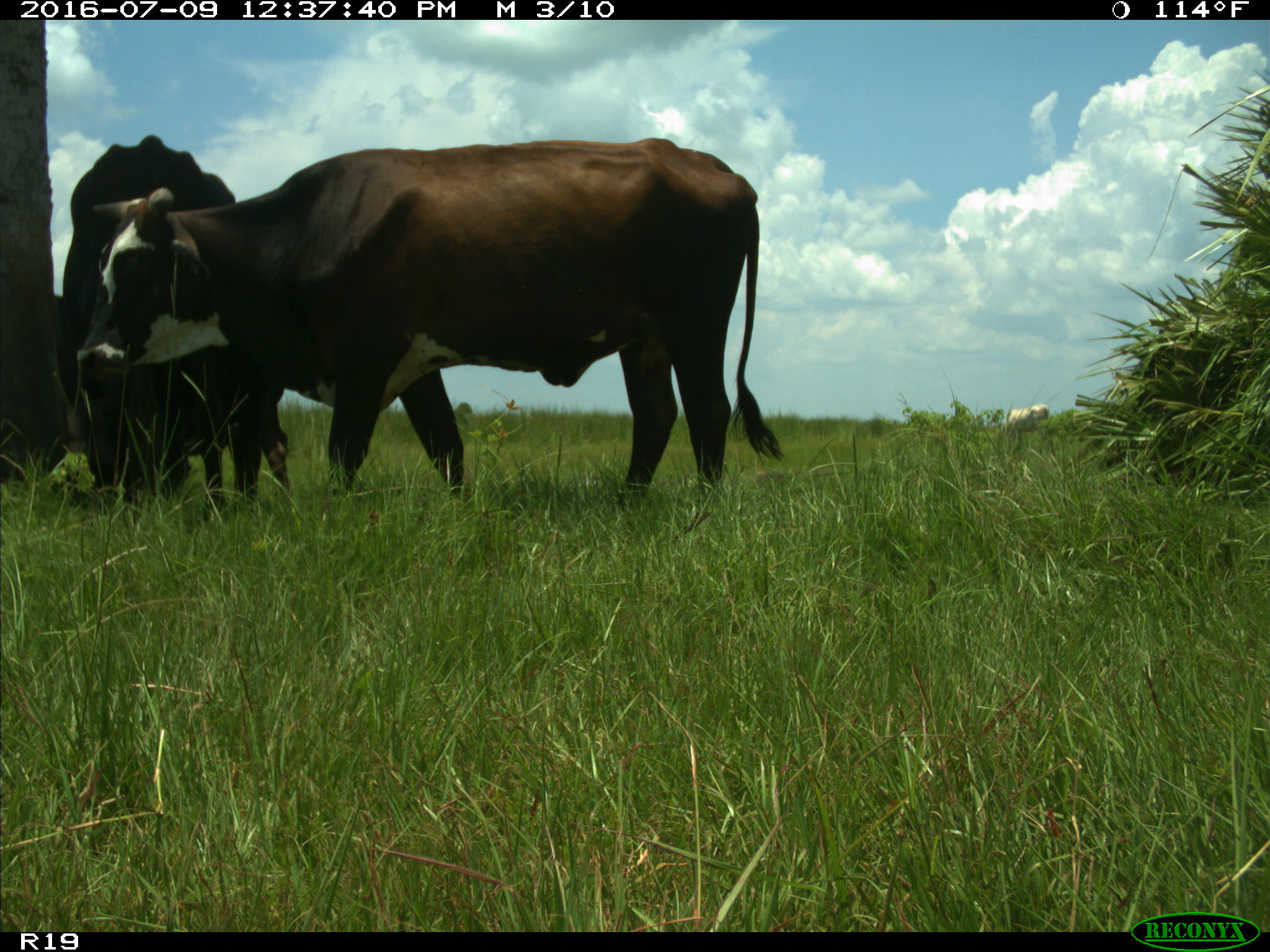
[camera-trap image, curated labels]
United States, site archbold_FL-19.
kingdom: Animalia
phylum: Chordata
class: Mammalia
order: Artiodactyla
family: Bovidae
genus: Bos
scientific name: Bos taurus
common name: domestic cow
Bos taurus (domestic cow).